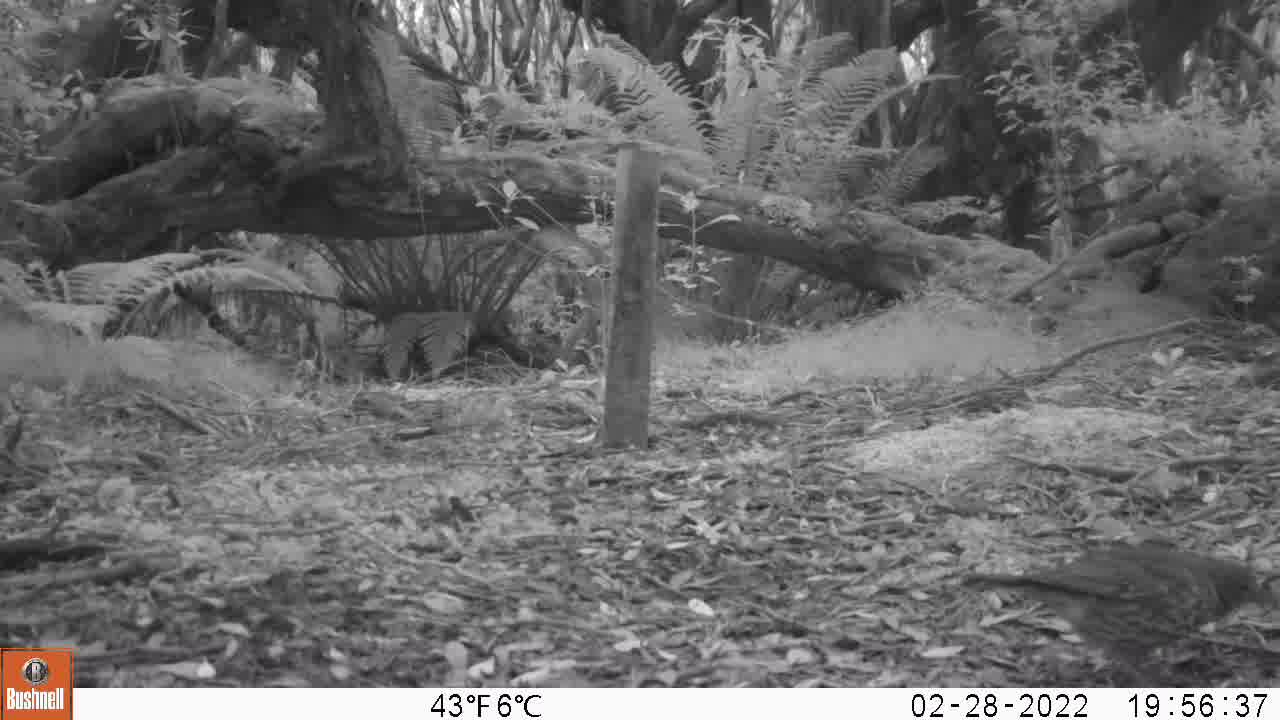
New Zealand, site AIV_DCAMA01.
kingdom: Animalia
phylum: Chordata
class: Aves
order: Passeriformes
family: Turdidae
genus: Turdus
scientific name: Turdus philomelos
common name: song thrush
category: thrush